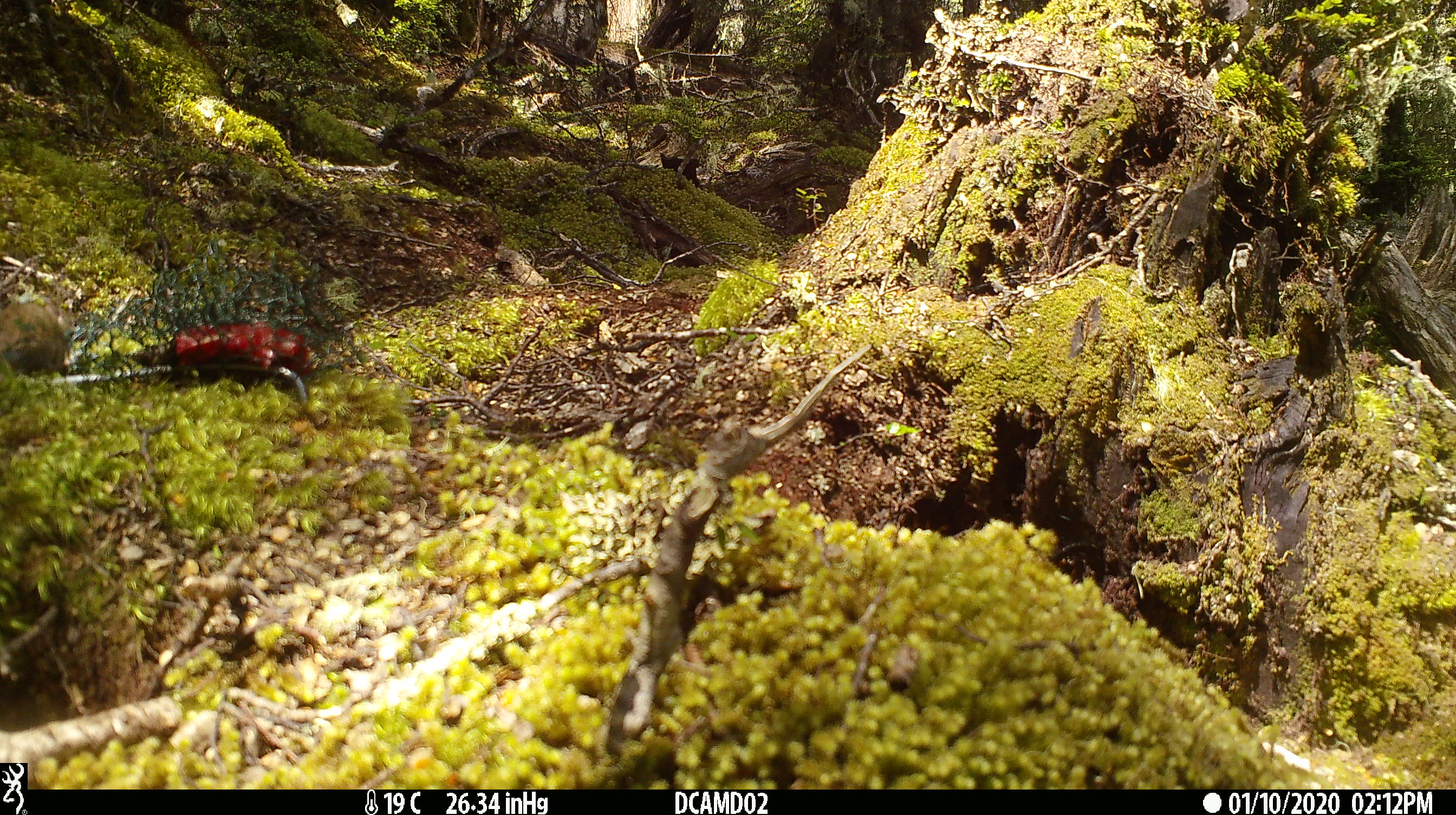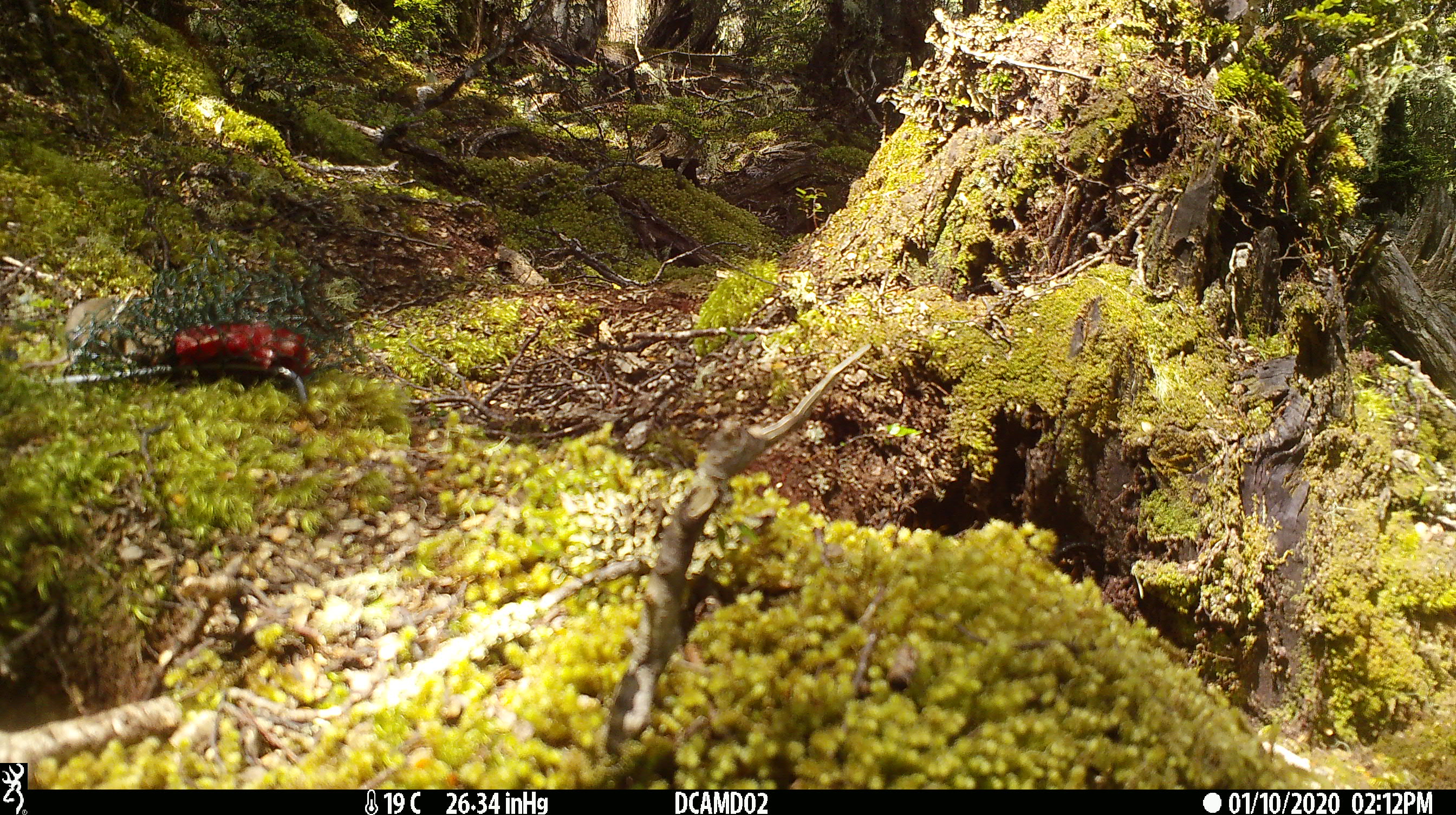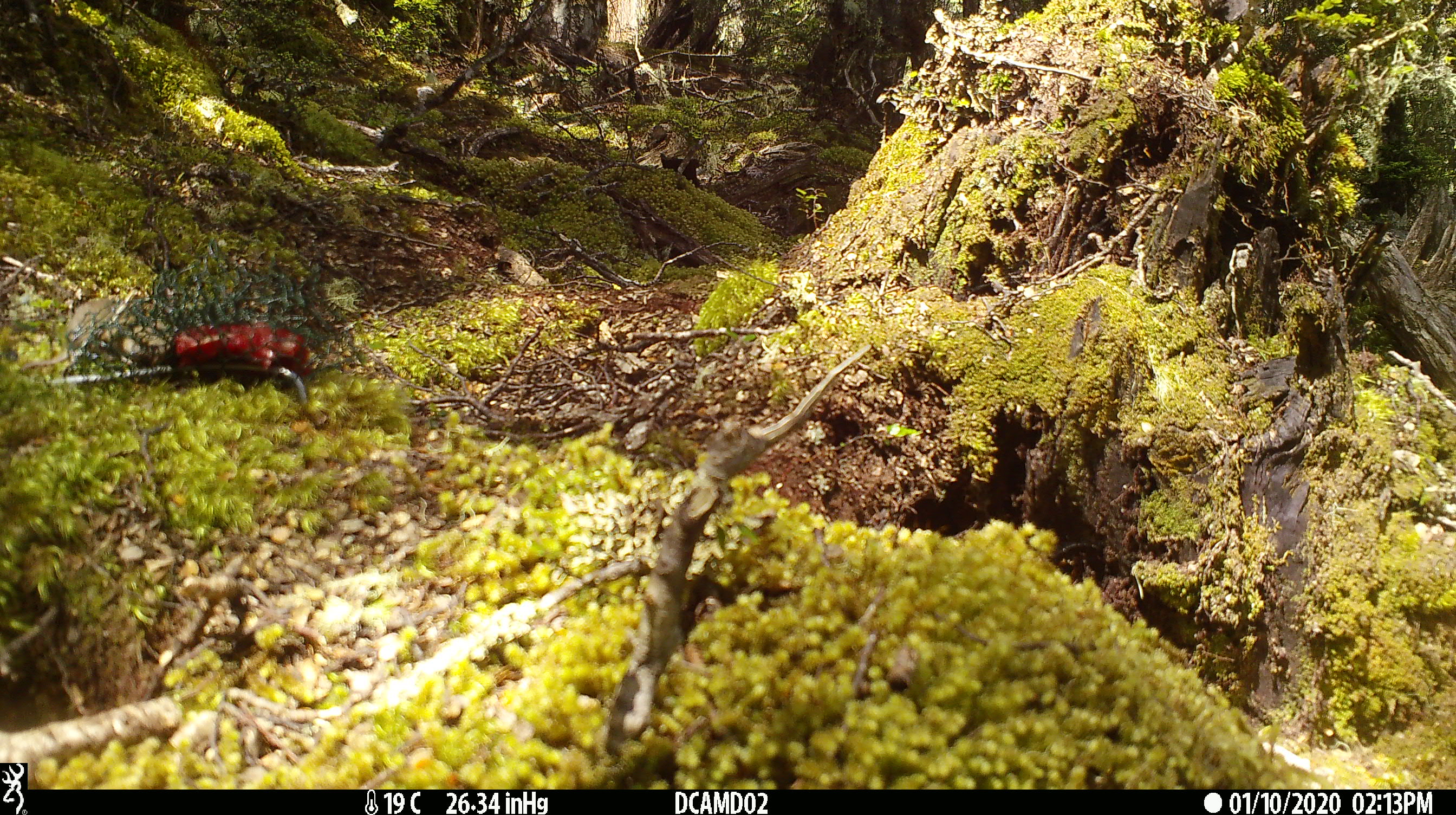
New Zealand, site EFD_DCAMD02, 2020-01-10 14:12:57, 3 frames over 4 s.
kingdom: Animalia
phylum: Chordata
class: Mammalia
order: Rodentia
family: Muridae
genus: Mus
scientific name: Mus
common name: mouse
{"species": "mouse (Mus)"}